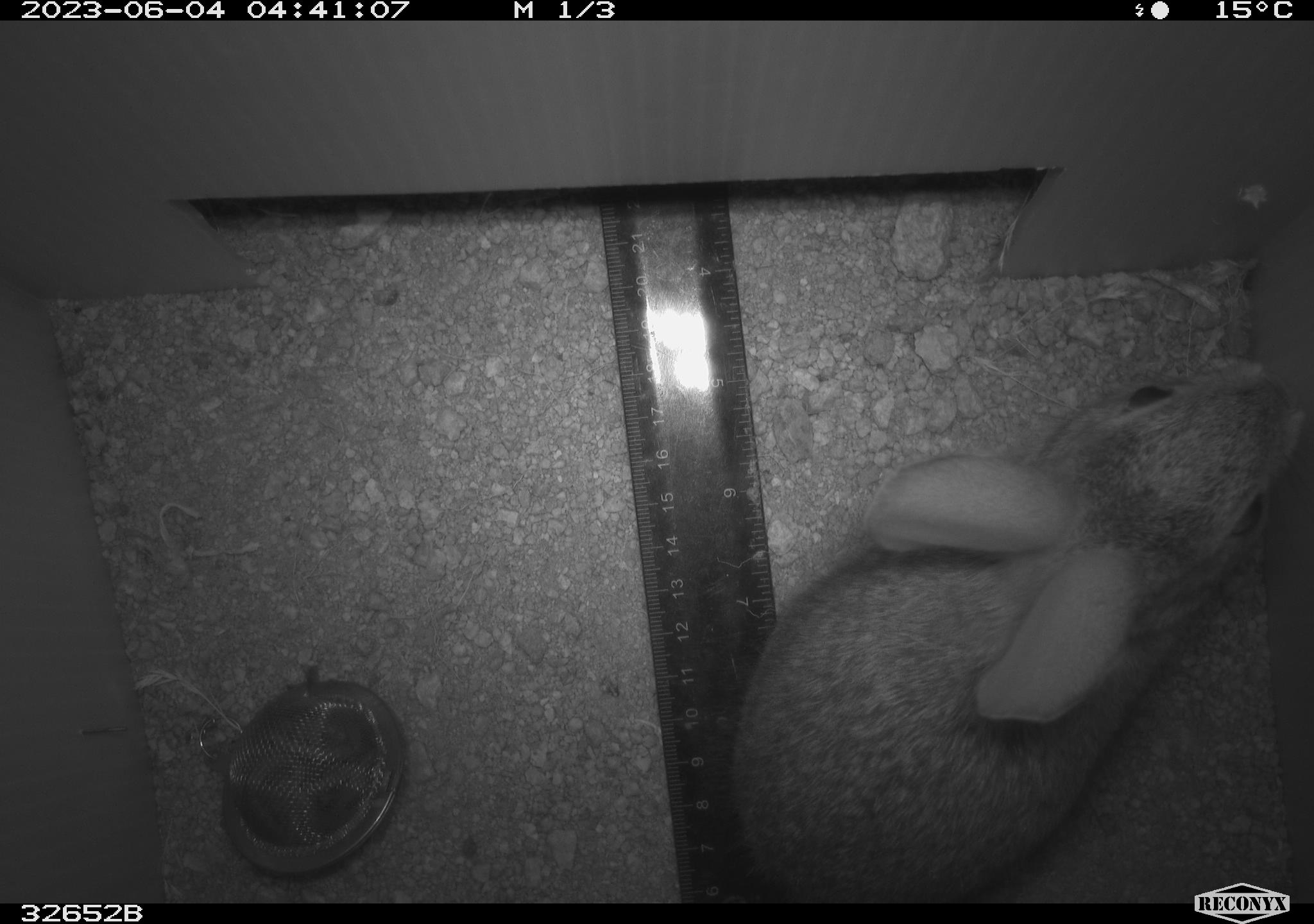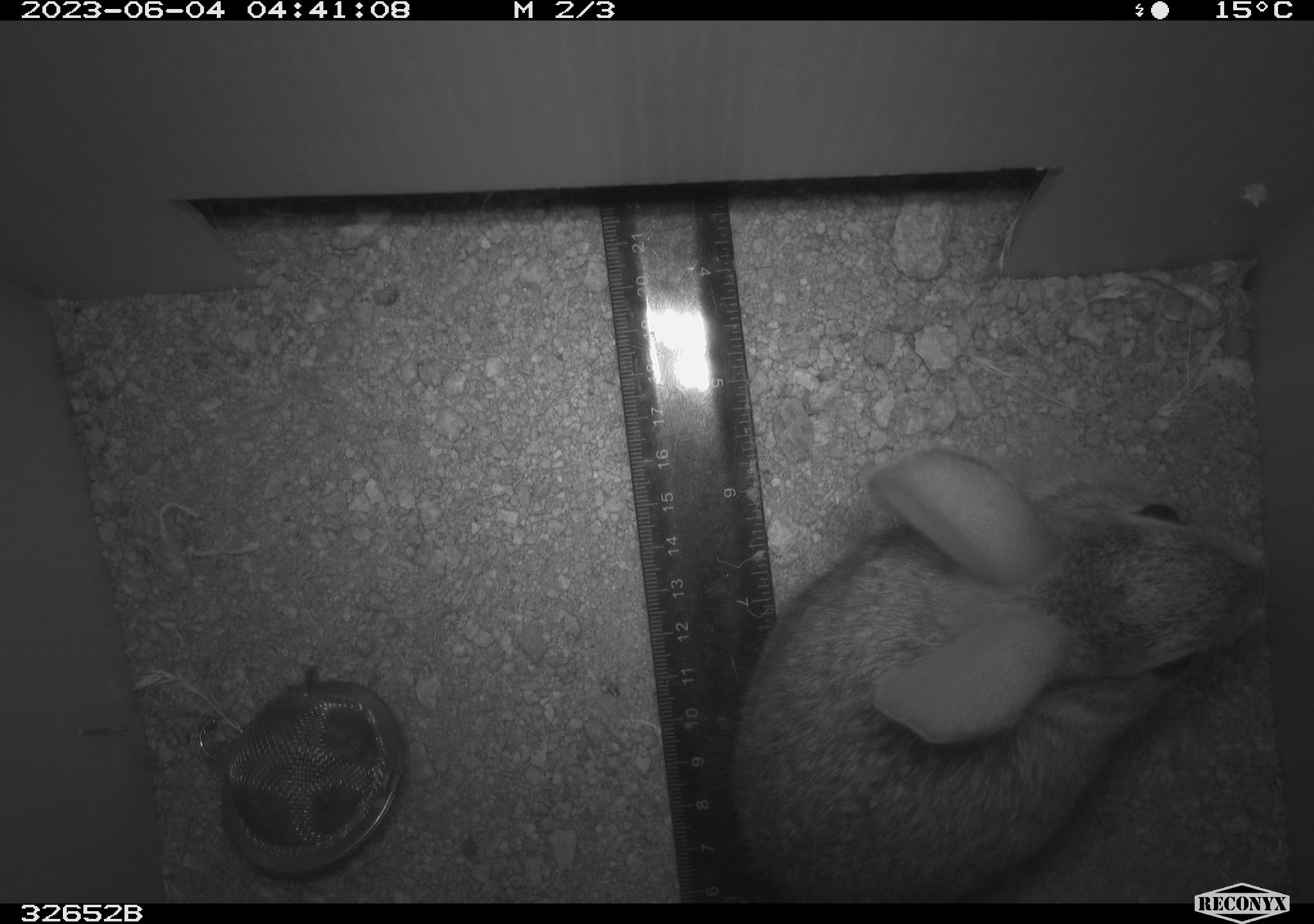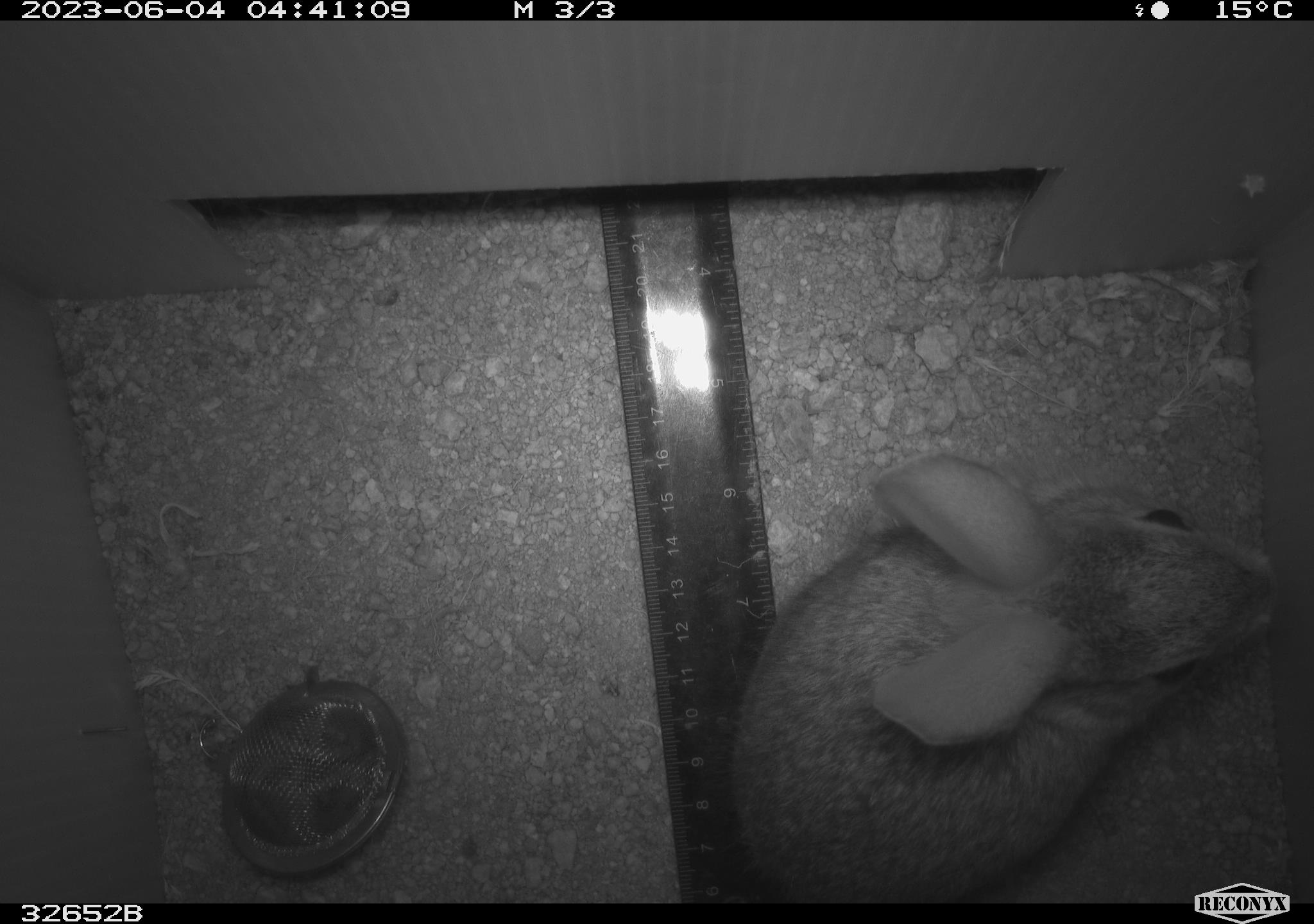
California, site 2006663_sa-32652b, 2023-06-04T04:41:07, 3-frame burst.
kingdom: Animalia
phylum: Chordata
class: Mammalia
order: Lagomorpha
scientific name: Lagomorpha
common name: hares, rabbits, and pikas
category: lagomorpha order